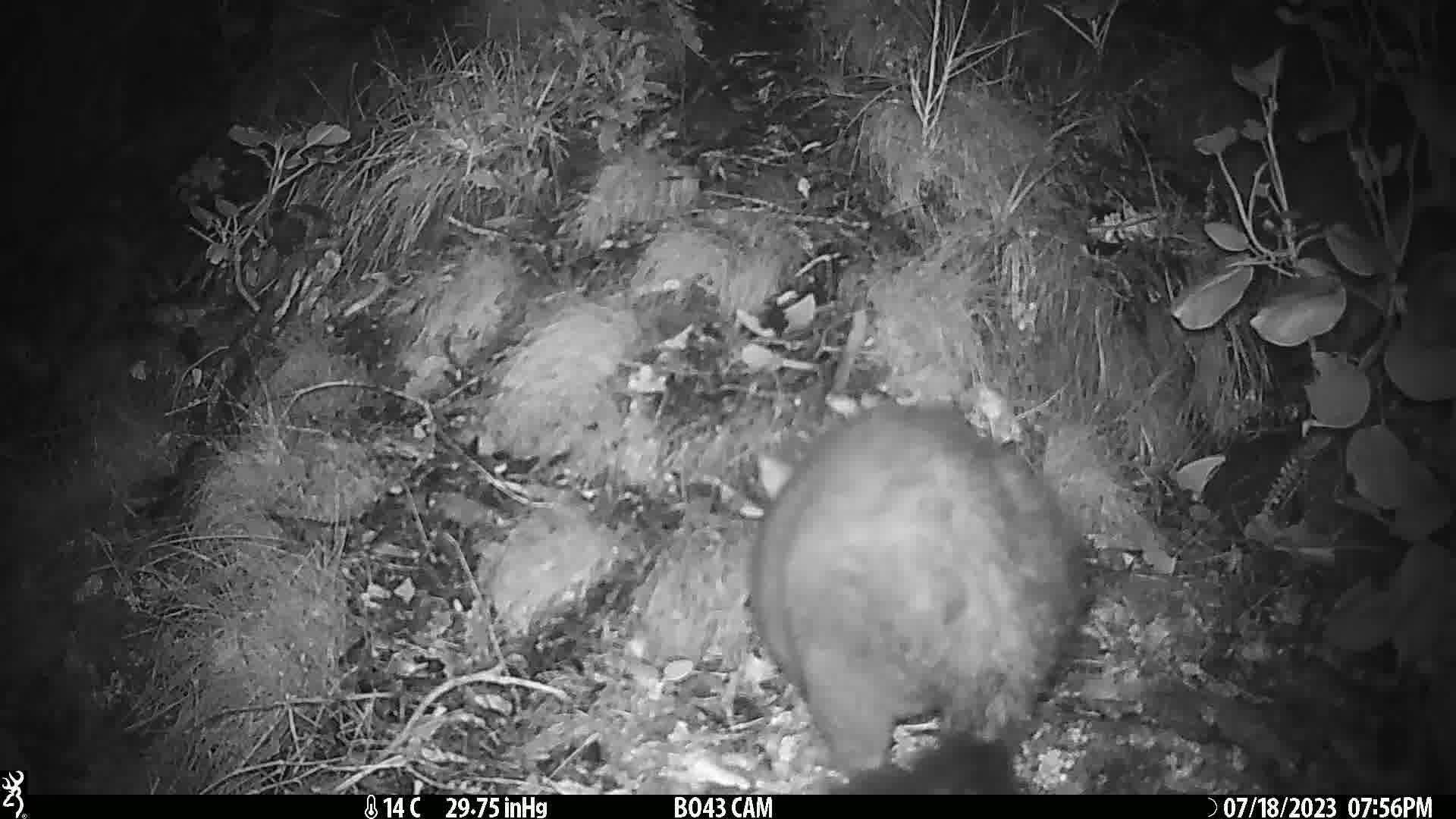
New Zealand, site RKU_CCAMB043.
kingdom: Animalia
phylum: Chordata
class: Mammalia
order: Diprotodontia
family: Phalangeridae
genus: Trichosurus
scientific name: Trichosurus vulpecula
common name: common brushtail possum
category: possum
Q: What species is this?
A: Possum (common brushtail possum) (Trichosurus vulpecula).